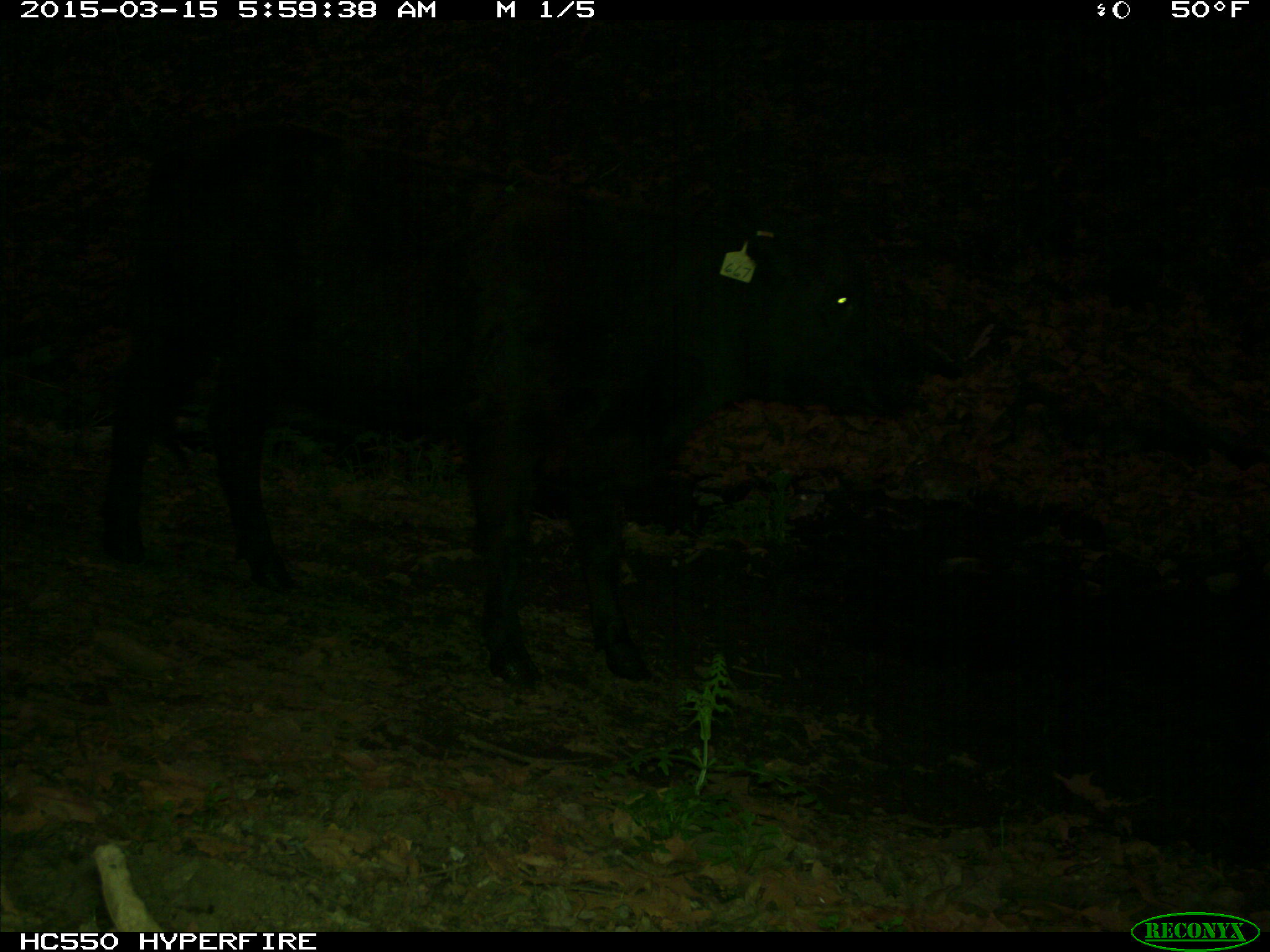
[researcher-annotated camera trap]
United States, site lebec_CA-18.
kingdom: Animalia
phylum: Chordata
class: Mammalia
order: Artiodactyla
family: Bovidae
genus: Bos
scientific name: Bos taurus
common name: domestic cow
Bos taurus (domestic cow).